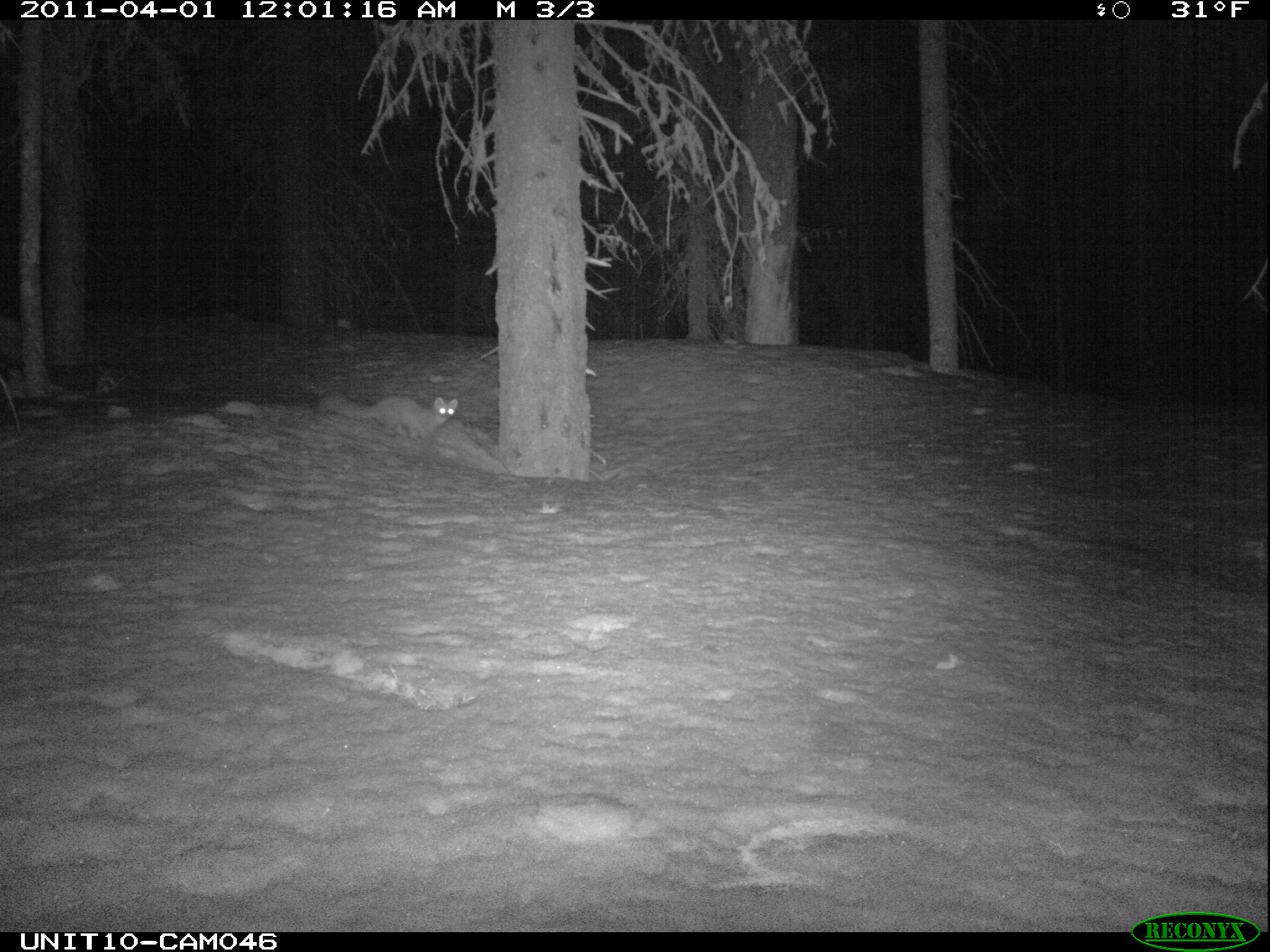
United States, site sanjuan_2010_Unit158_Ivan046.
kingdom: Animalia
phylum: Chordata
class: Mammalia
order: Carnivora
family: Mustelidae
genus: Martes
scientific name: Martes americana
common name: american marten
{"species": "Martes americana (american marten)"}